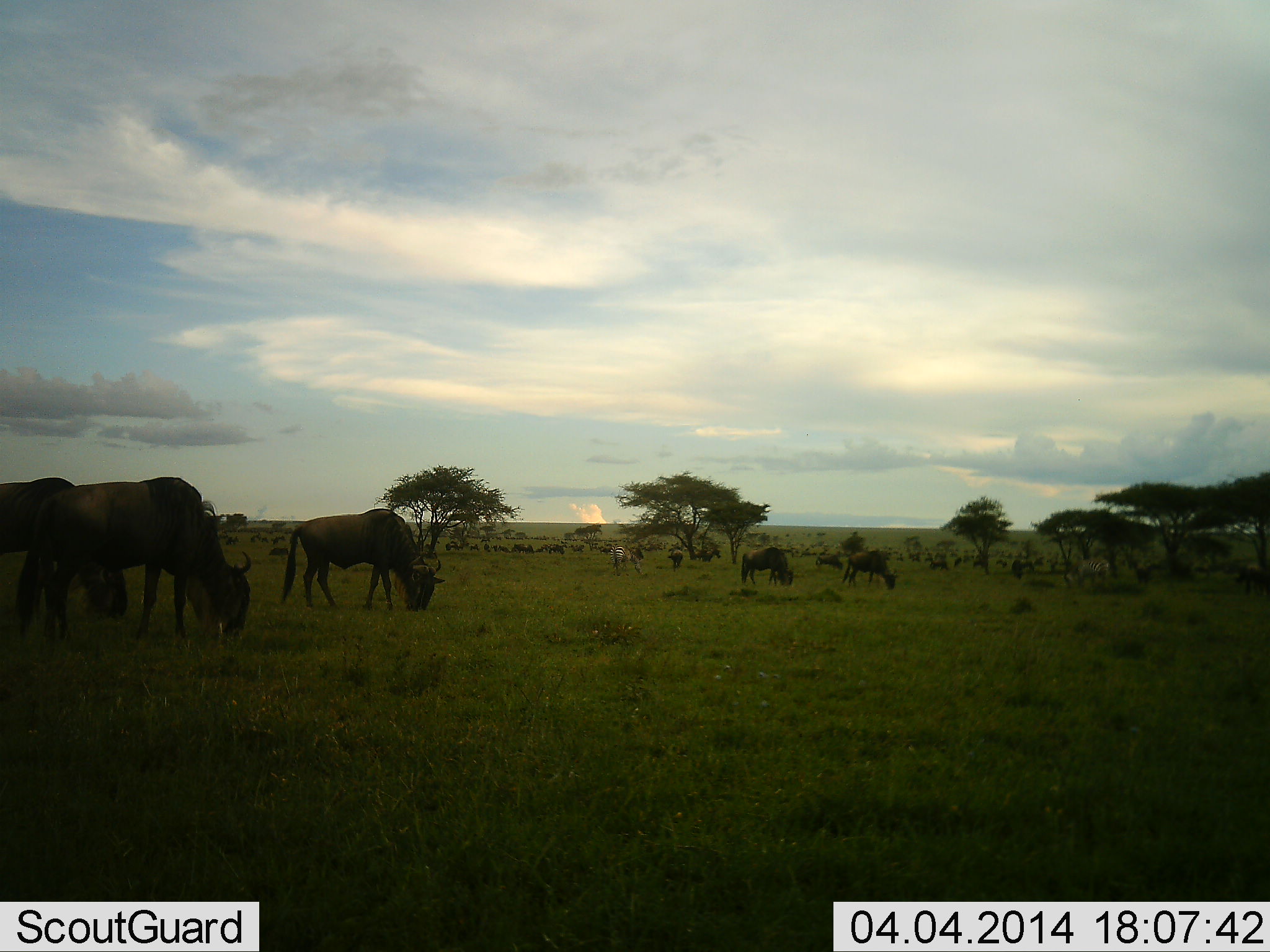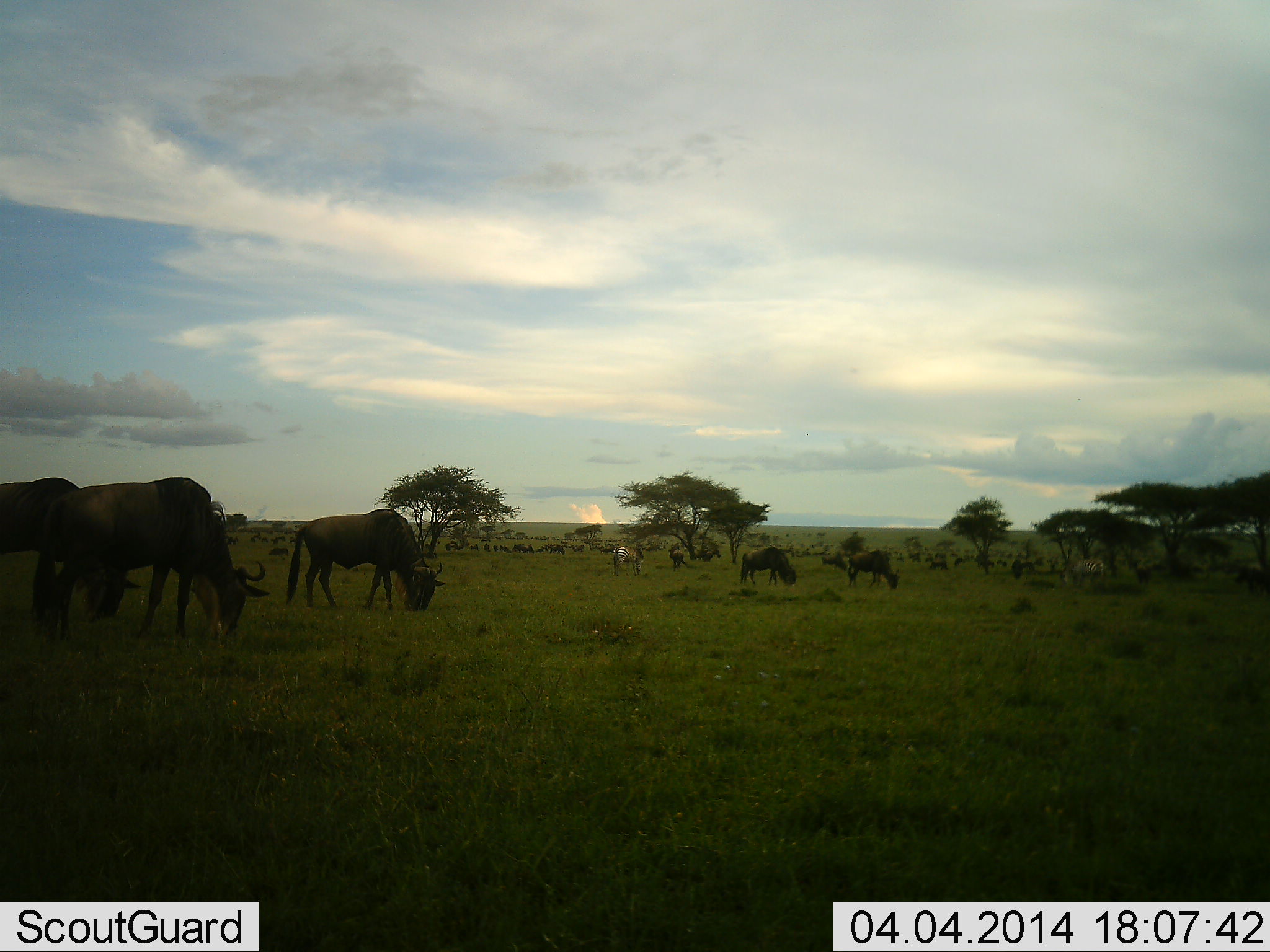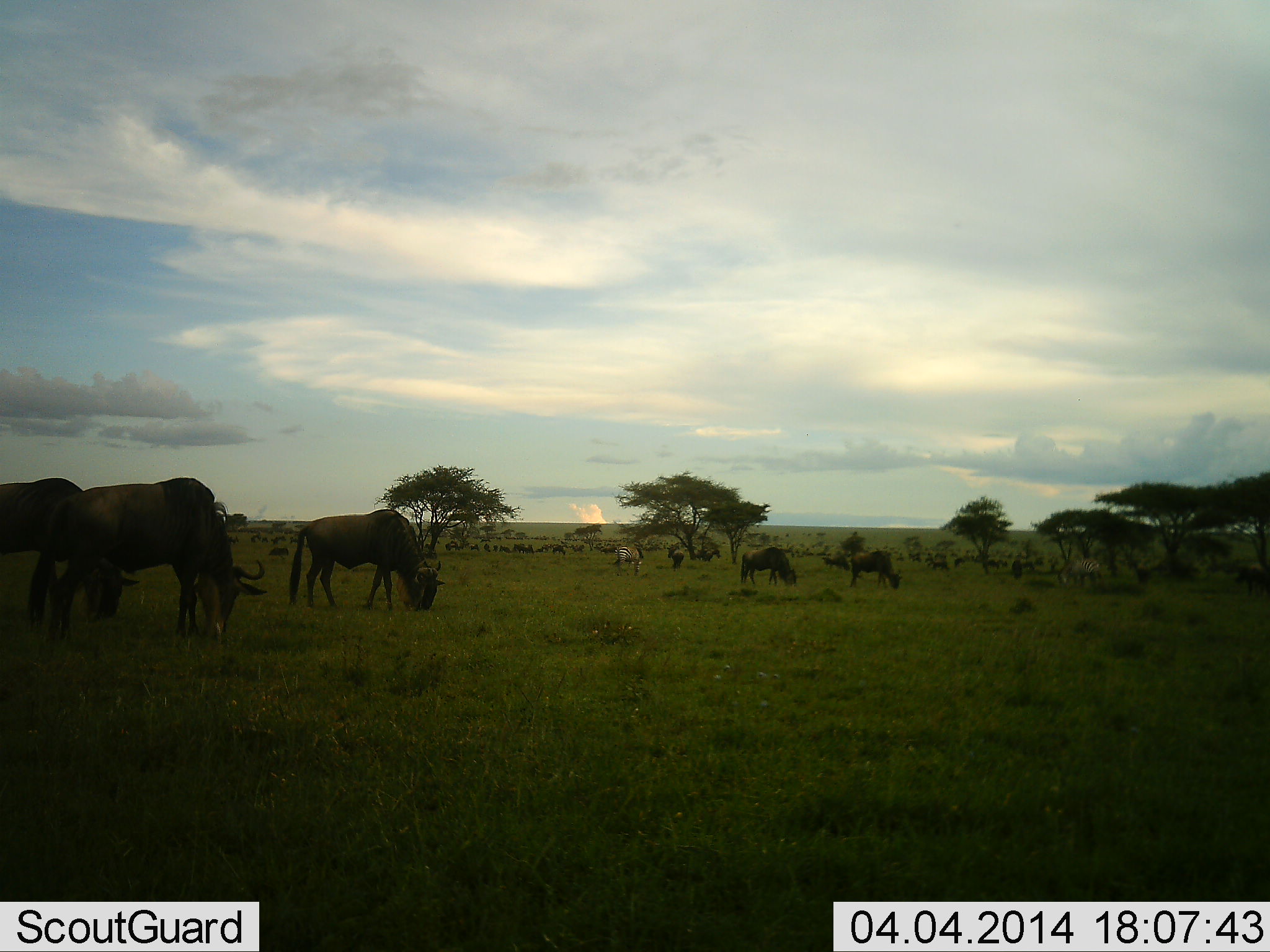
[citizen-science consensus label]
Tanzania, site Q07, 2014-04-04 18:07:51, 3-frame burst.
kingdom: Animalia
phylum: Chordata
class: Mammalia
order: Artiodactyla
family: Bovidae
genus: Connochaetes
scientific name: Connochaetes taurinus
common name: blue wildebeest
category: wildebeest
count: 11-50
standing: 44%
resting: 6%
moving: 6%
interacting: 0%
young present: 0%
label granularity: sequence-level